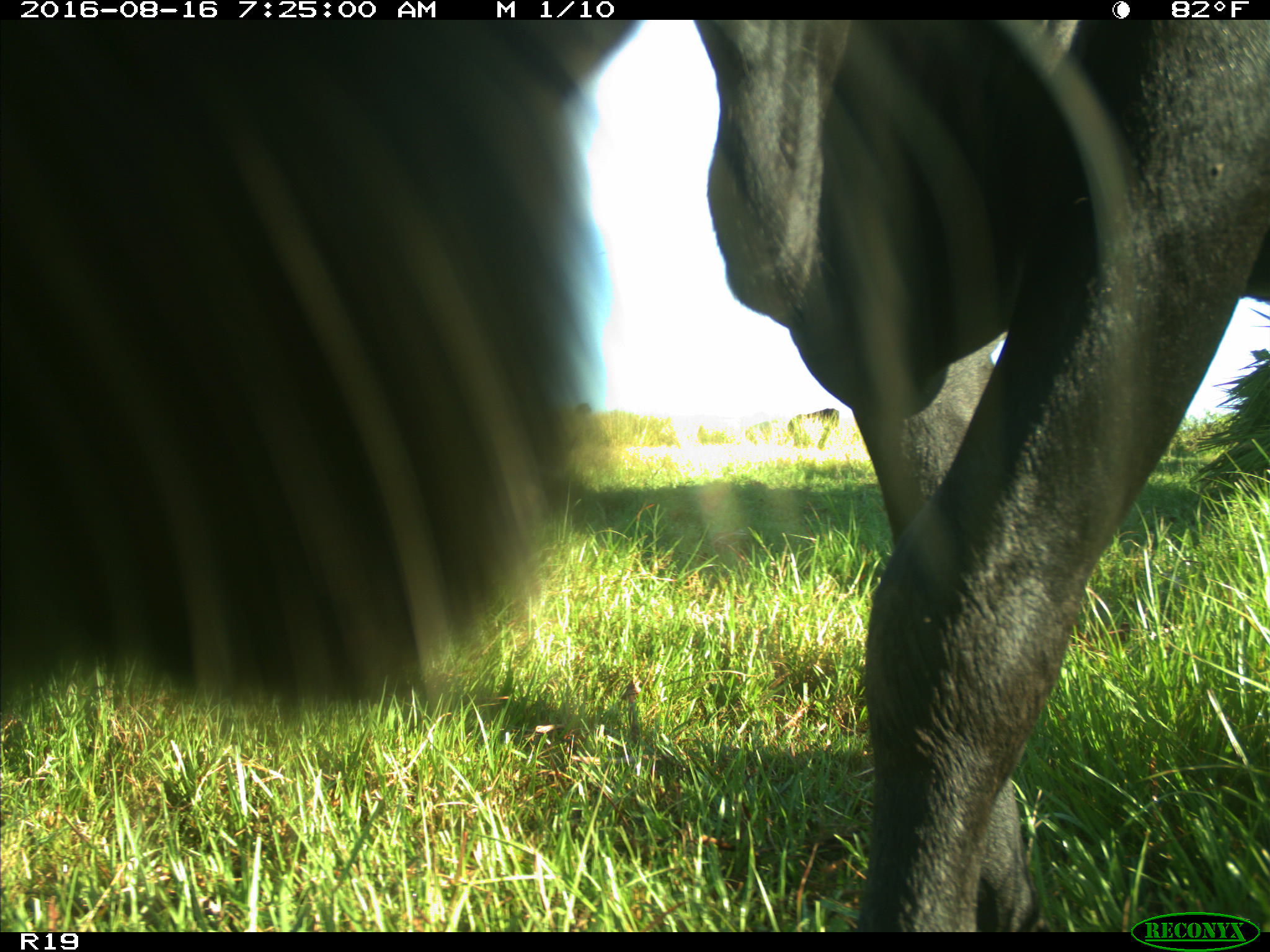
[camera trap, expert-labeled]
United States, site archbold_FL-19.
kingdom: Animalia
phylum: Chordata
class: Mammalia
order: Artiodactyla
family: Bovidae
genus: Bos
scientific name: Bos taurus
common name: domestic cow